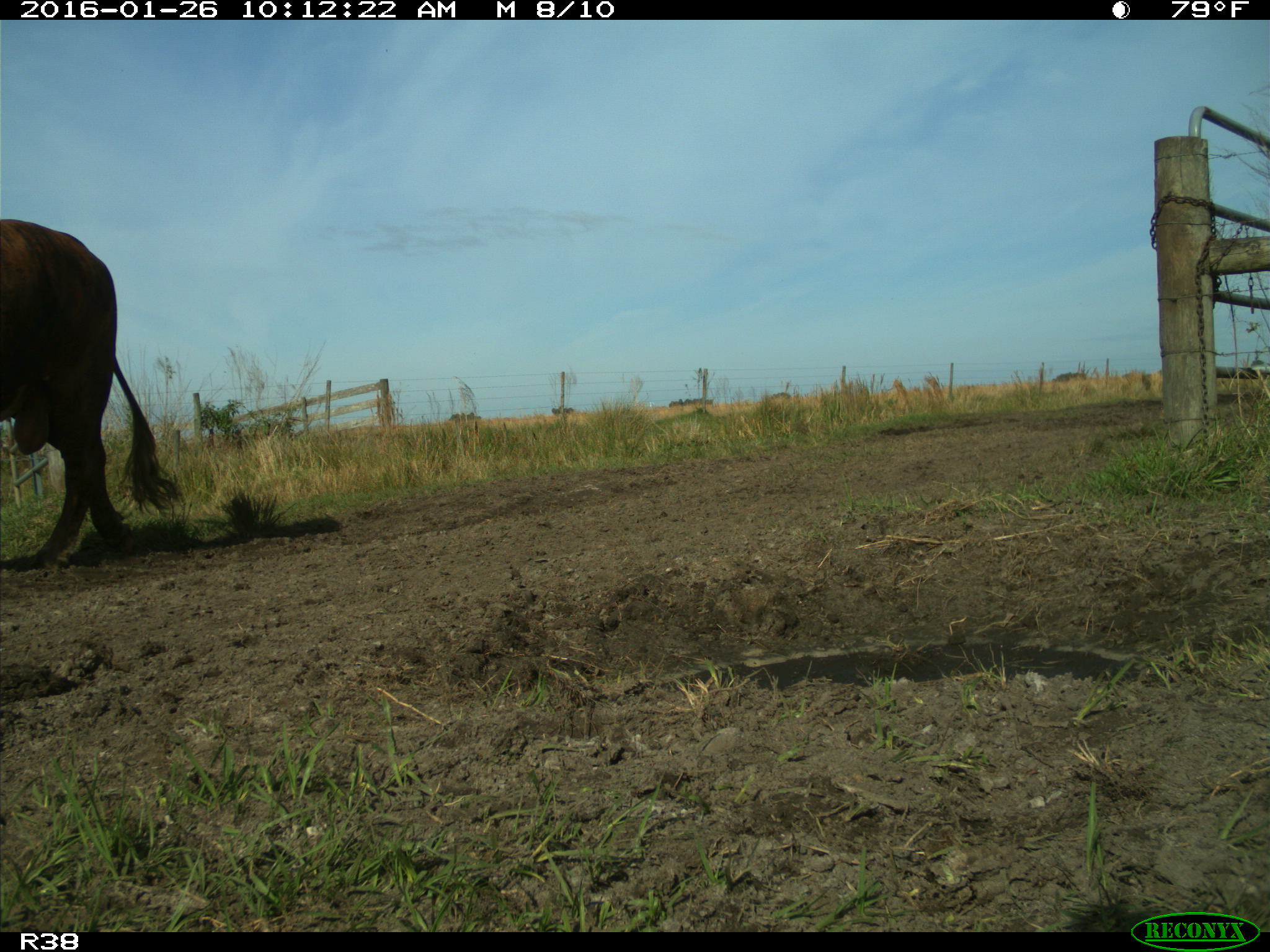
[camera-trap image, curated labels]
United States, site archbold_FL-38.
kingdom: Animalia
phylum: Chordata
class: Mammalia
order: Artiodactyla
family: Bovidae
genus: Bos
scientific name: Bos taurus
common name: domestic cow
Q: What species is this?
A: Bos taurus (domestic cow).